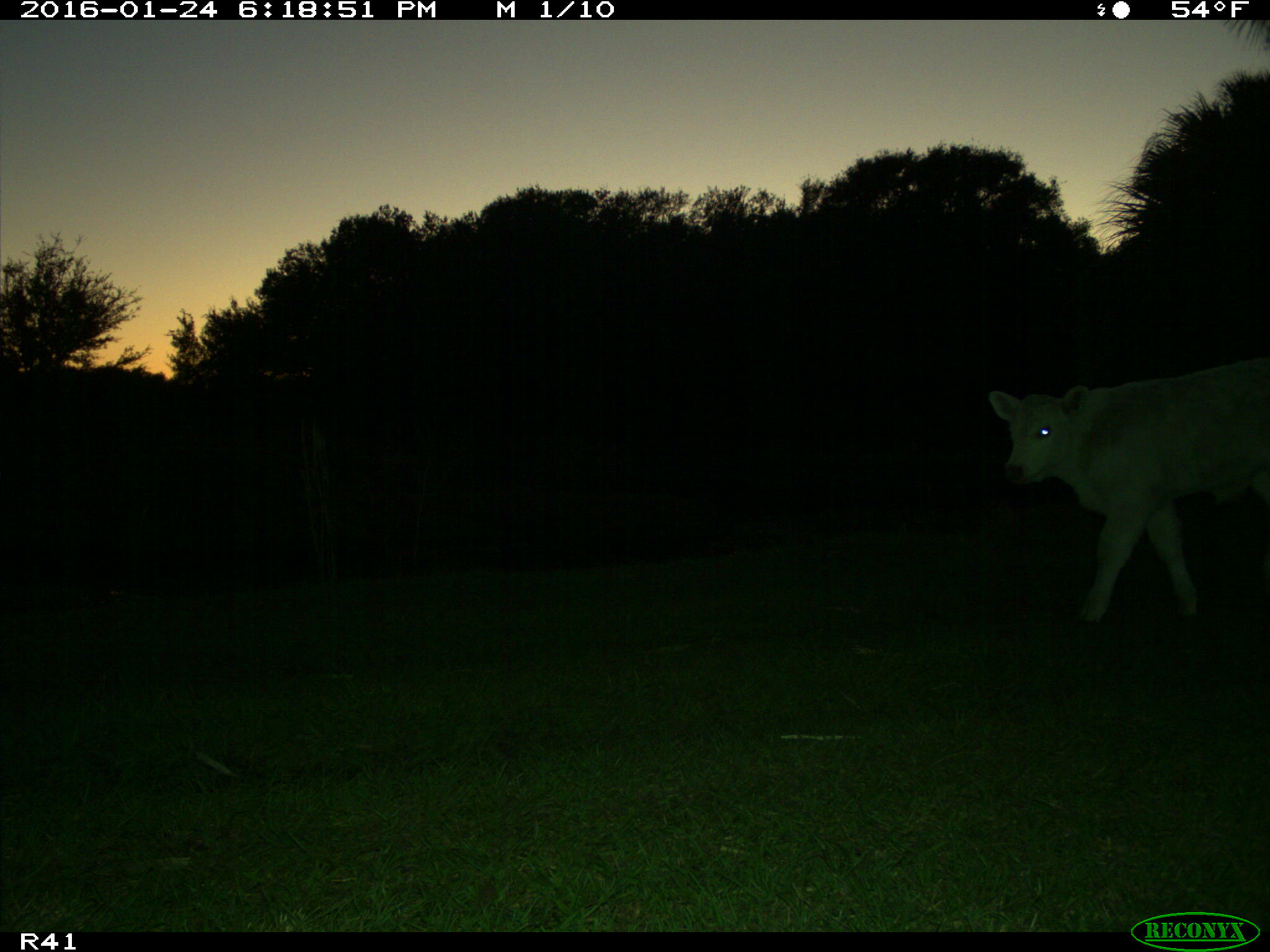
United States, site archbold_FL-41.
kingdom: Animalia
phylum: Chordata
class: Mammalia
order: Artiodactyla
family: Bovidae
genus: Bos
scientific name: Bos taurus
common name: domestic cow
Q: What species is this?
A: Bos taurus (domestic cow).